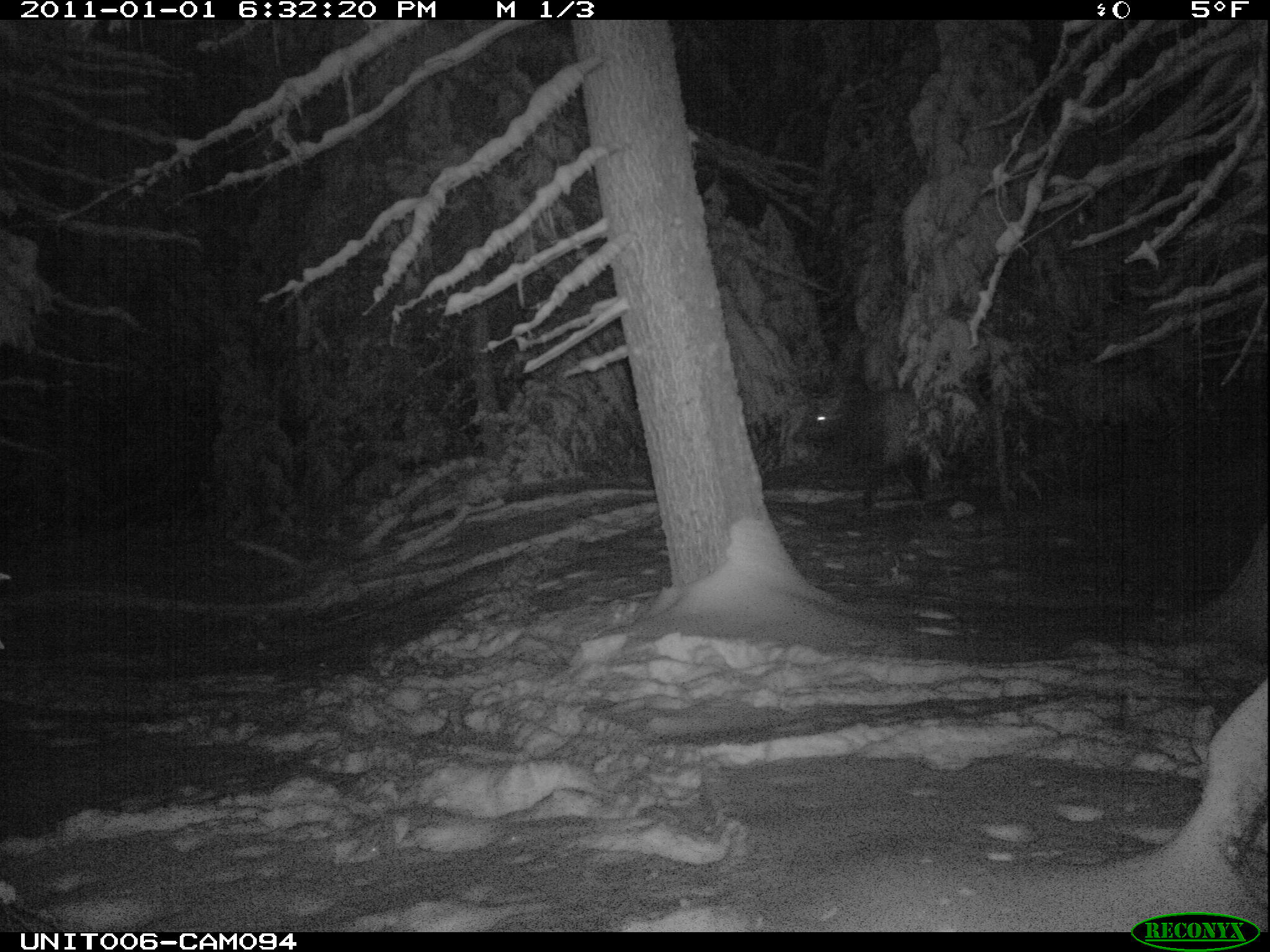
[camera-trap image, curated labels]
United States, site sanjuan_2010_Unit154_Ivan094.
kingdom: Animalia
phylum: Chordata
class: Mammalia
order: Artiodactyla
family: Cervidae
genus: Cervus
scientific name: Cervus elaphus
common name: red deer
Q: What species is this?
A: Cervus elaphus (red deer).